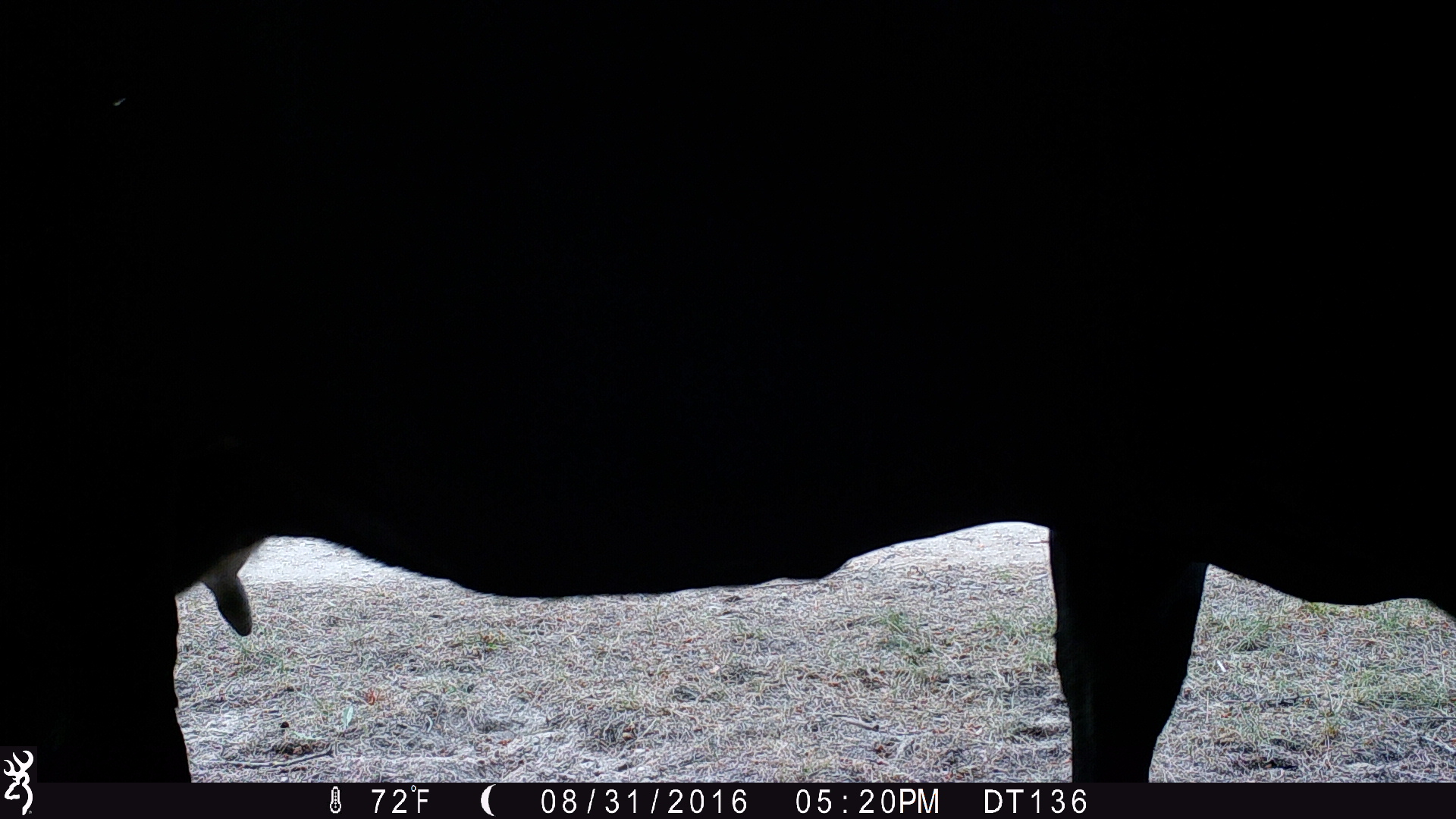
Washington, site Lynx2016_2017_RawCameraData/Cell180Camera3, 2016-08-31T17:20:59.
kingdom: Animalia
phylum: Chordata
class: Mammalia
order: Artiodactyla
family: Bovidae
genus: Bos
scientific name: Bos taurus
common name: domestic cattle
Domestic cattle (Bos taurus). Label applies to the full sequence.